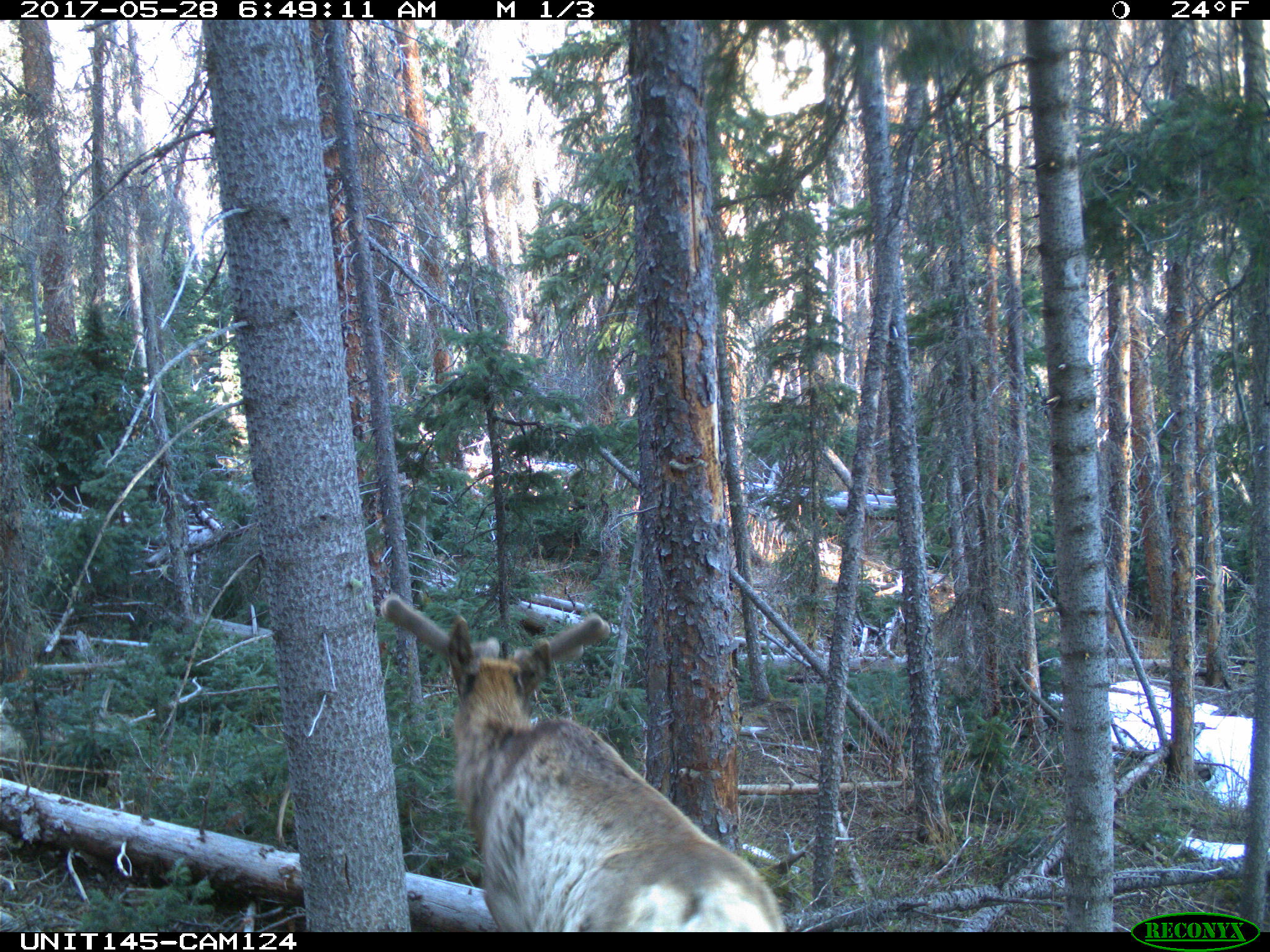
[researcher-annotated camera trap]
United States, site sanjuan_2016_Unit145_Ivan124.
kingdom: Animalia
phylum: Chordata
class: Mammalia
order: Artiodactyla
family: Cervidae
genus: Cervus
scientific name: Cervus elaphus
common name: red deer